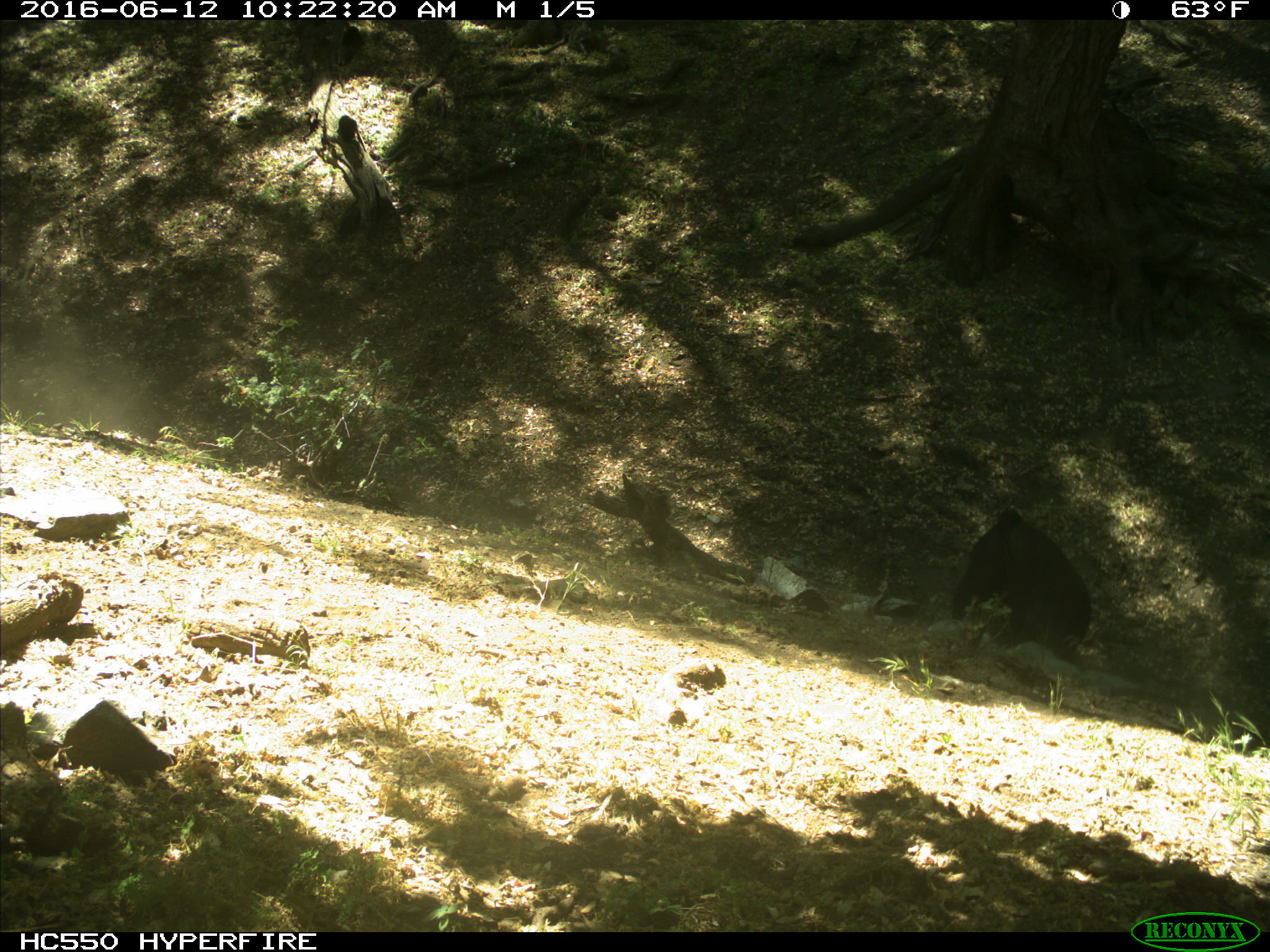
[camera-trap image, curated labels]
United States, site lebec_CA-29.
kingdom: Animalia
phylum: Chordata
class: Mammalia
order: Artiodactyla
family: Bovidae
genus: Bos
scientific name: Bos taurus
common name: domestic cow